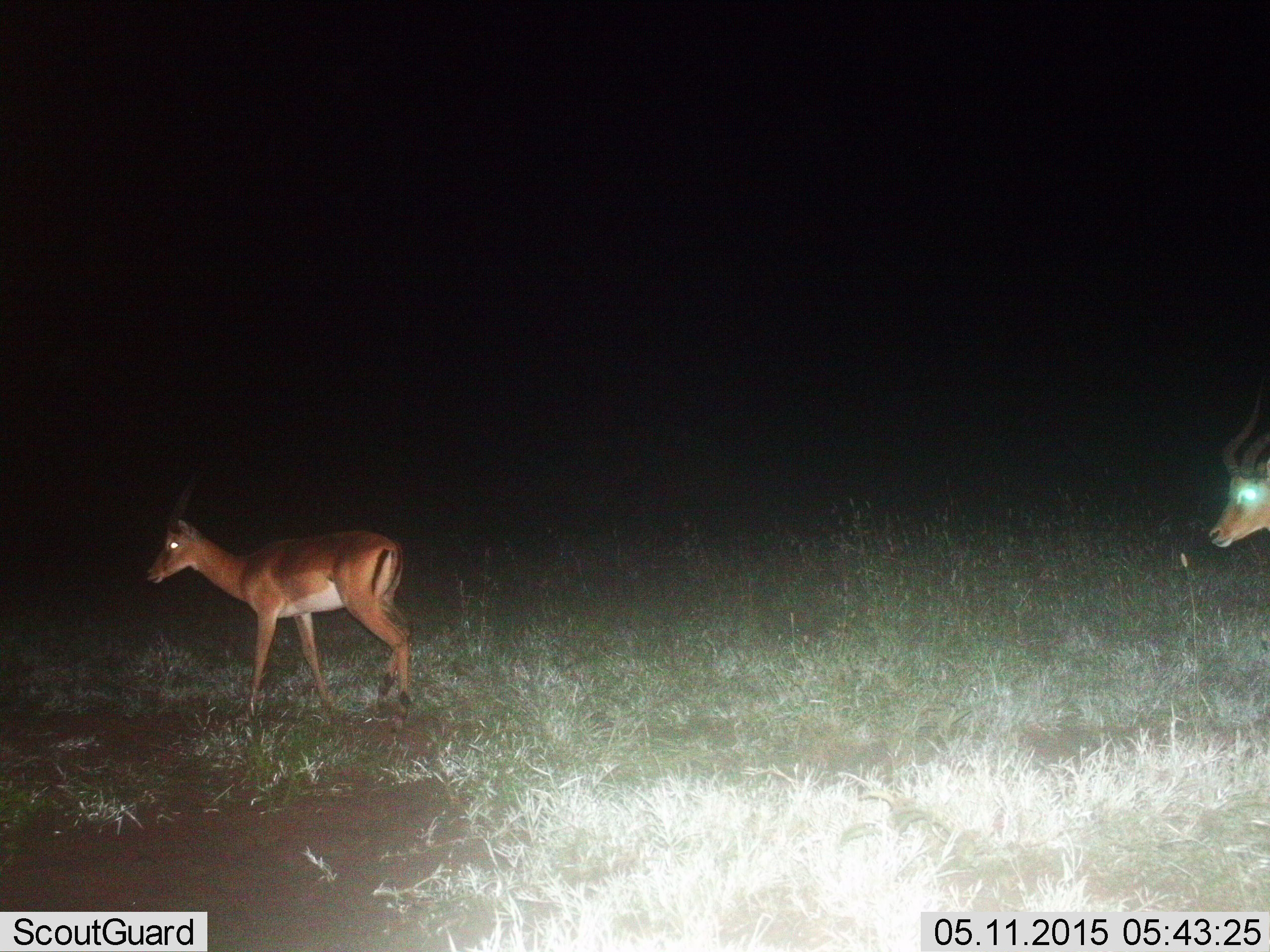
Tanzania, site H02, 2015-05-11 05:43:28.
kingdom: Animalia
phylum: Chordata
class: Mammalia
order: Artiodactyla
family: Bovidae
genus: Aepyceros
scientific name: Aepyceros melampus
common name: impala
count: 2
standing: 30%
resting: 0%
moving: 70%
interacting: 0%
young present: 0%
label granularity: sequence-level